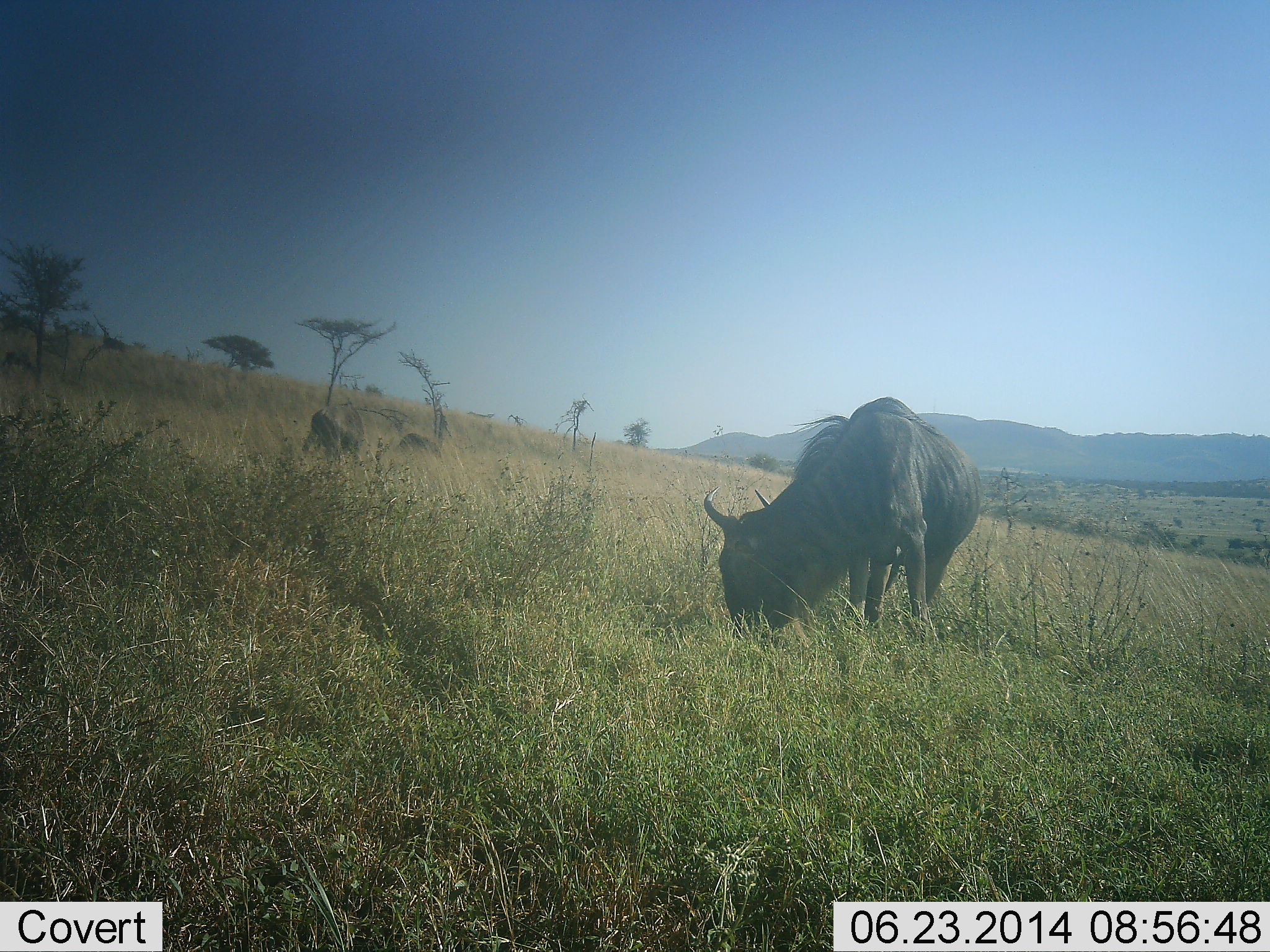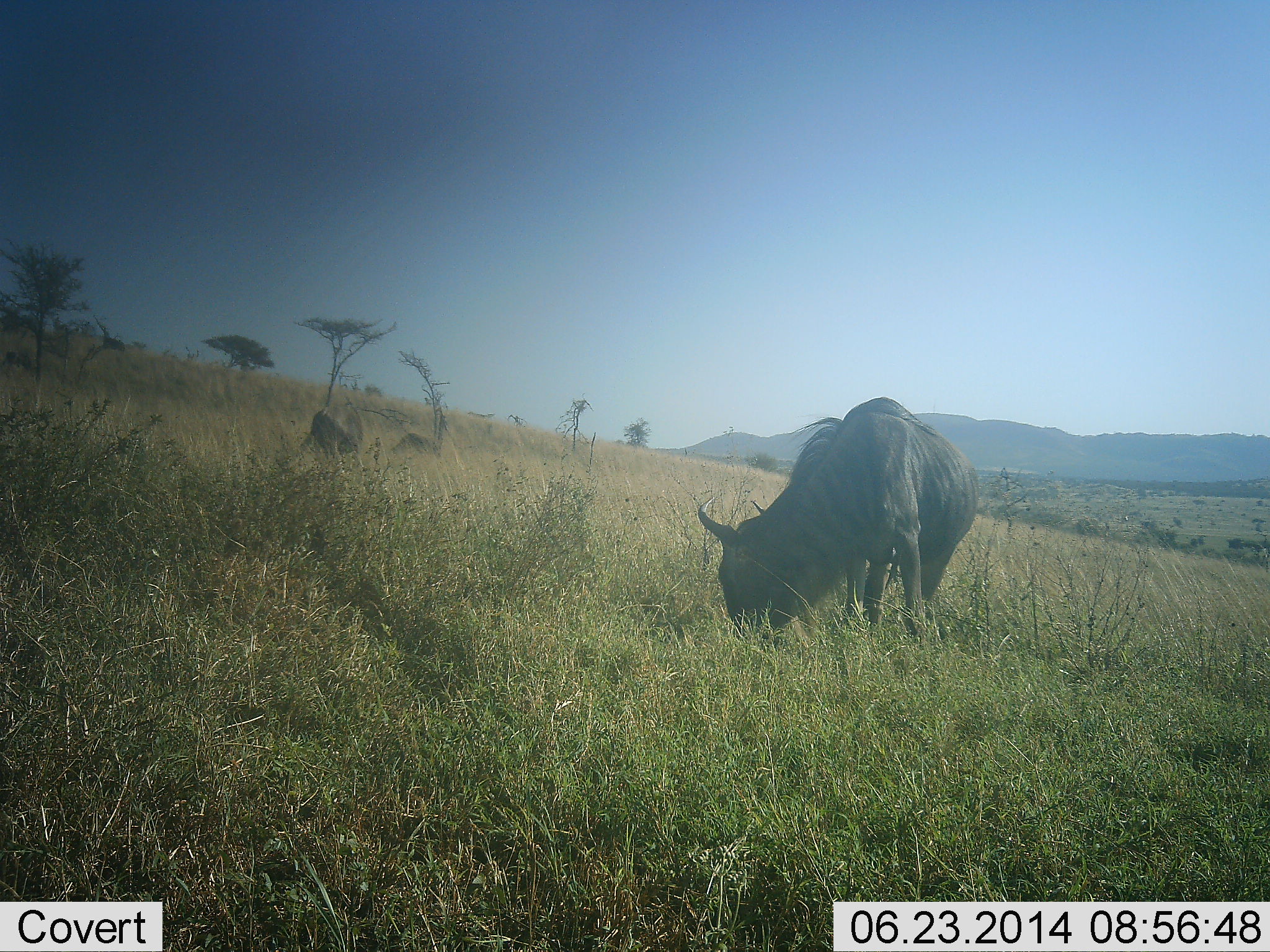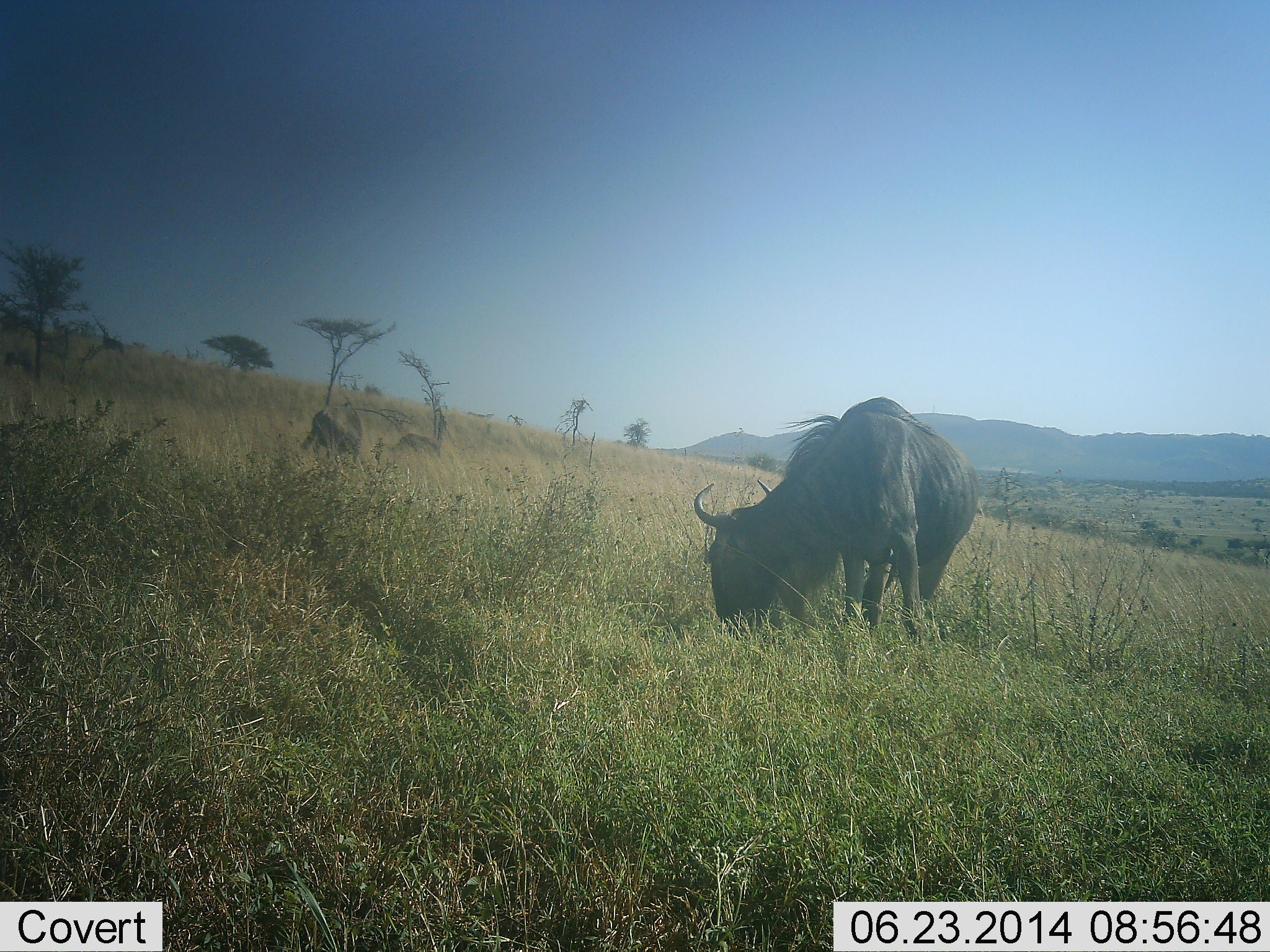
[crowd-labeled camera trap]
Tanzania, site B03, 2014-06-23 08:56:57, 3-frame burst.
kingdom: Animalia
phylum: Chordata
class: Mammalia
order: Artiodactyla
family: Bovidae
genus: Connochaetes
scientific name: Connochaetes taurinus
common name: blue wildebeest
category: wildebeest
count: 2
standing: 20%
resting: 0%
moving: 0%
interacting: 0%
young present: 0%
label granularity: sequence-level